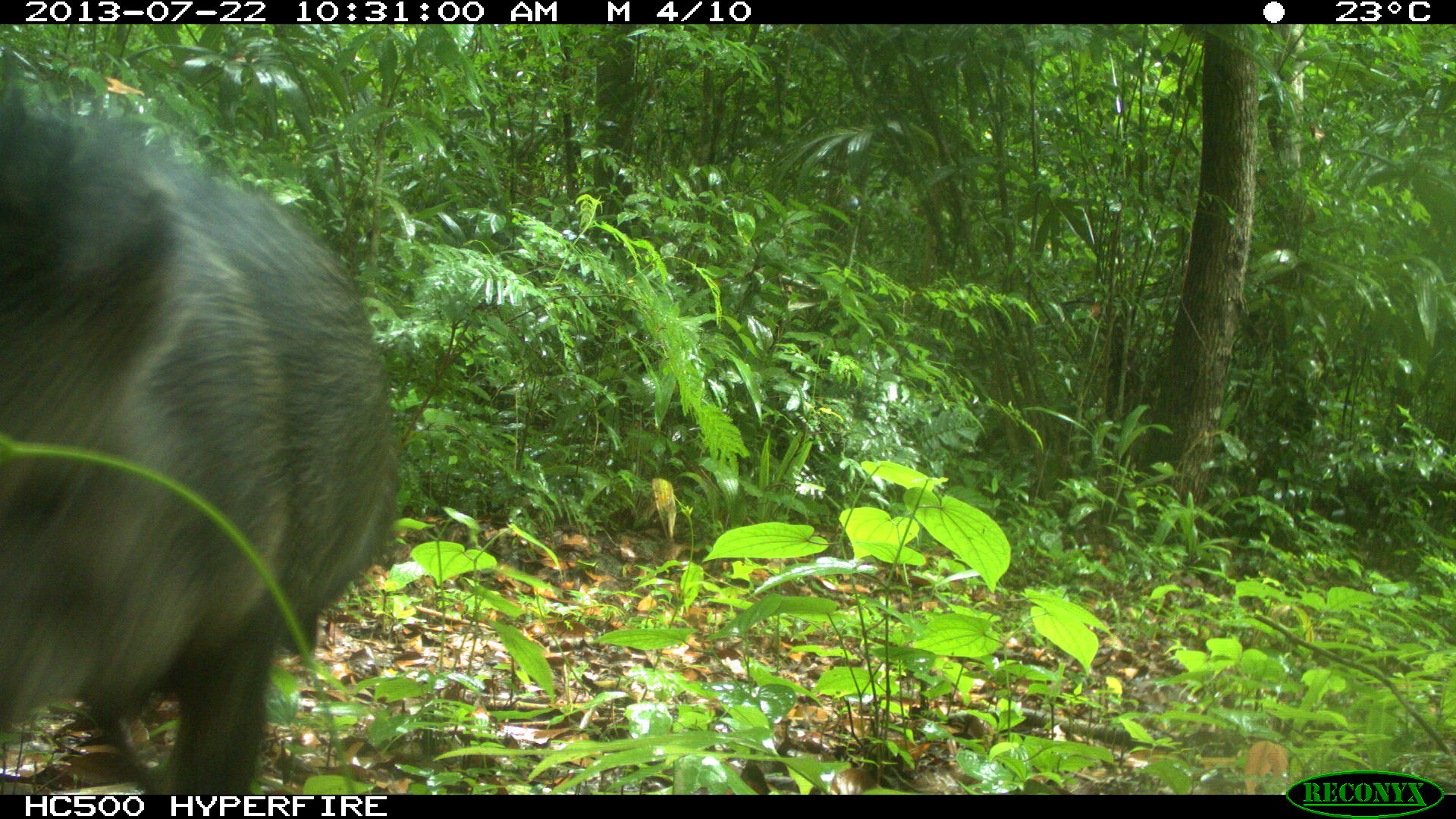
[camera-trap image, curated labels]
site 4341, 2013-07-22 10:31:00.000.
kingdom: Animalia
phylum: Chordata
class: Mammalia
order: Artiodactyla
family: Tayassuidae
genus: Pecari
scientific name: Pecari tajacu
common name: collared peccary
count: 1